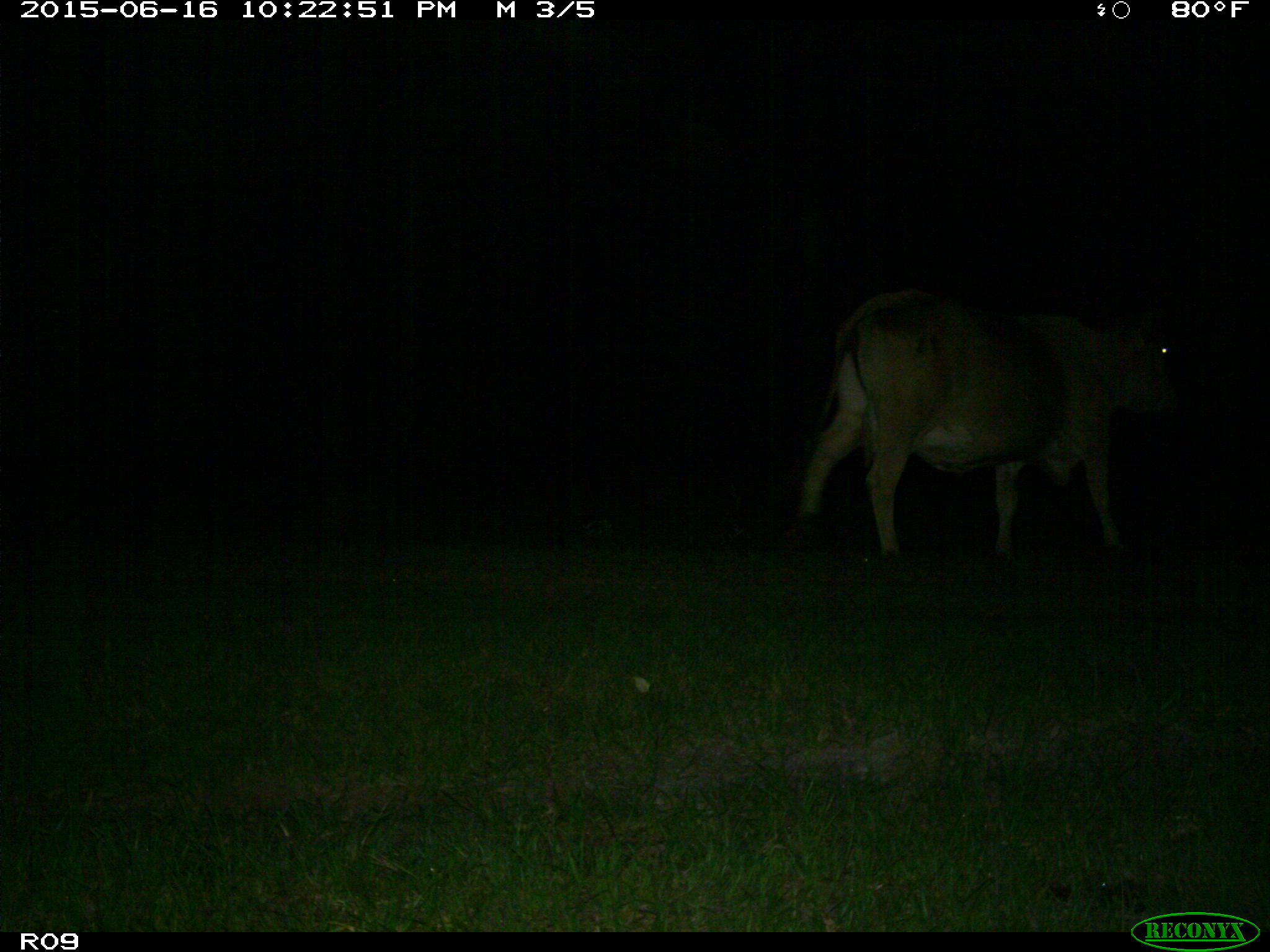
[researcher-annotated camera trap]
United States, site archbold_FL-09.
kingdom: Animalia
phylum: Chordata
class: Mammalia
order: Artiodactyla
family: Bovidae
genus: Bos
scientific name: Bos taurus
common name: domestic cow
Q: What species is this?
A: Bos taurus (domestic cow).